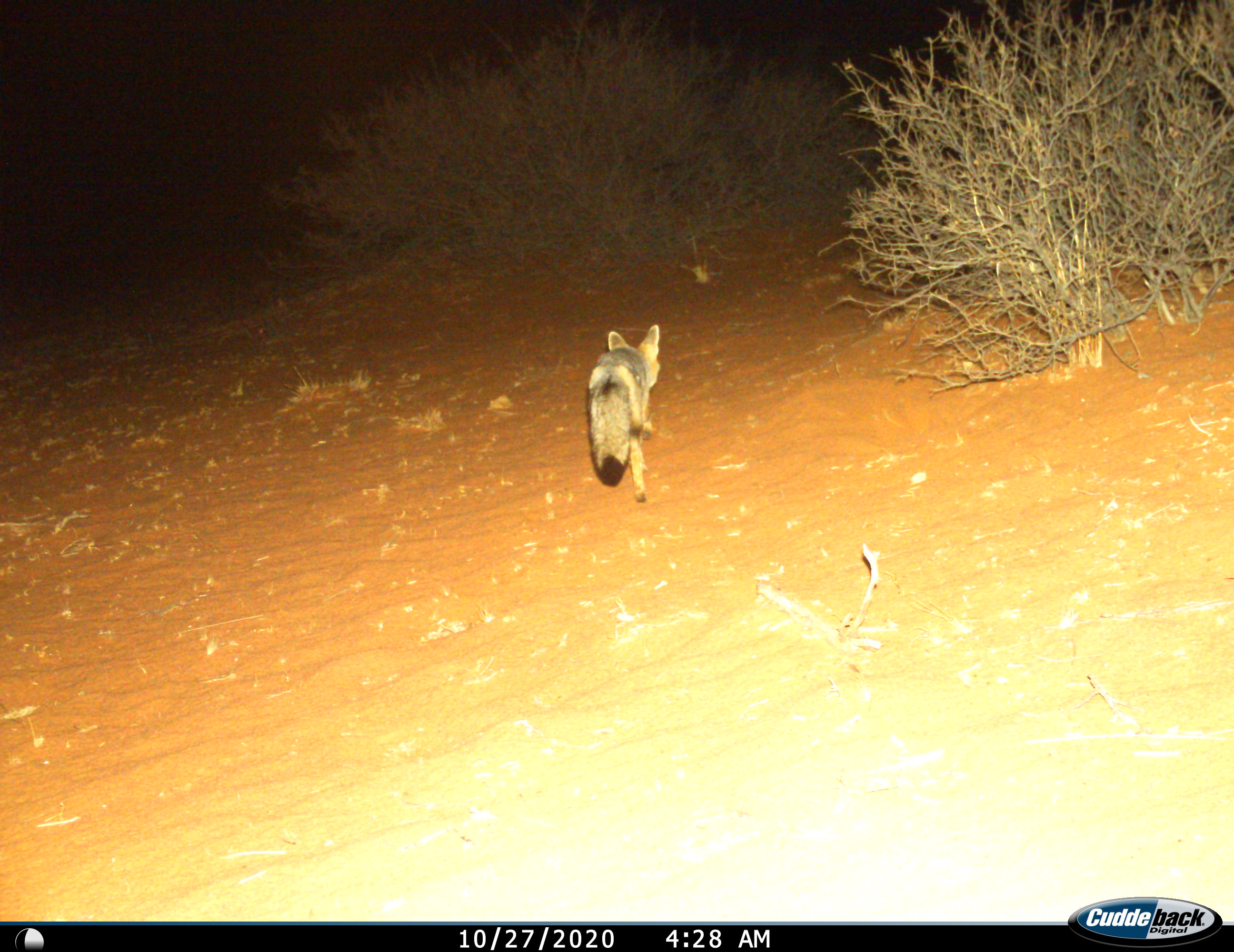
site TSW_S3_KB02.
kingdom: Animalia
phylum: Chordata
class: Mammalia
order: Carnivora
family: Canidae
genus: Vulpes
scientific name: Vulpes chama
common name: cape fox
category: foxcape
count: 1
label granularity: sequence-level